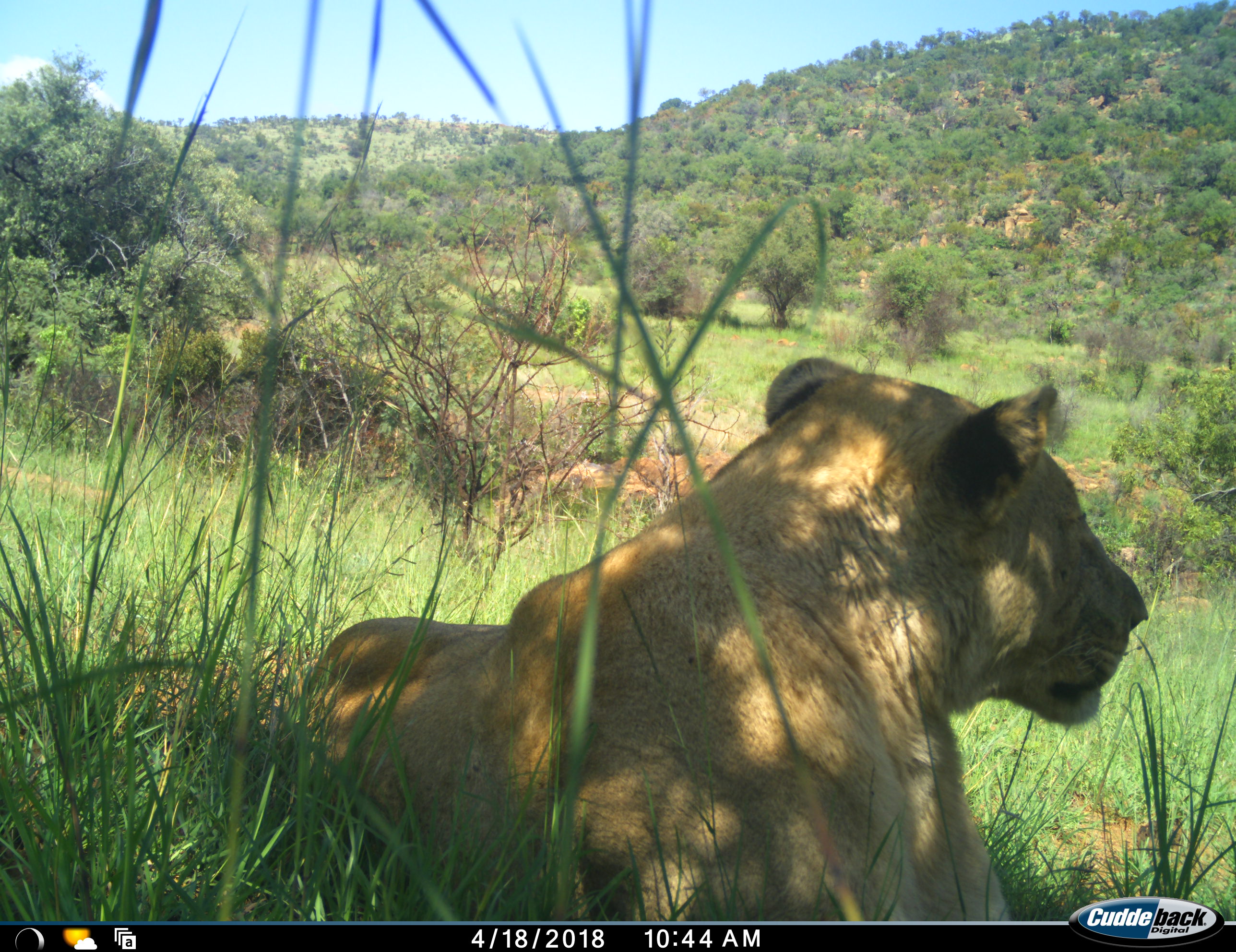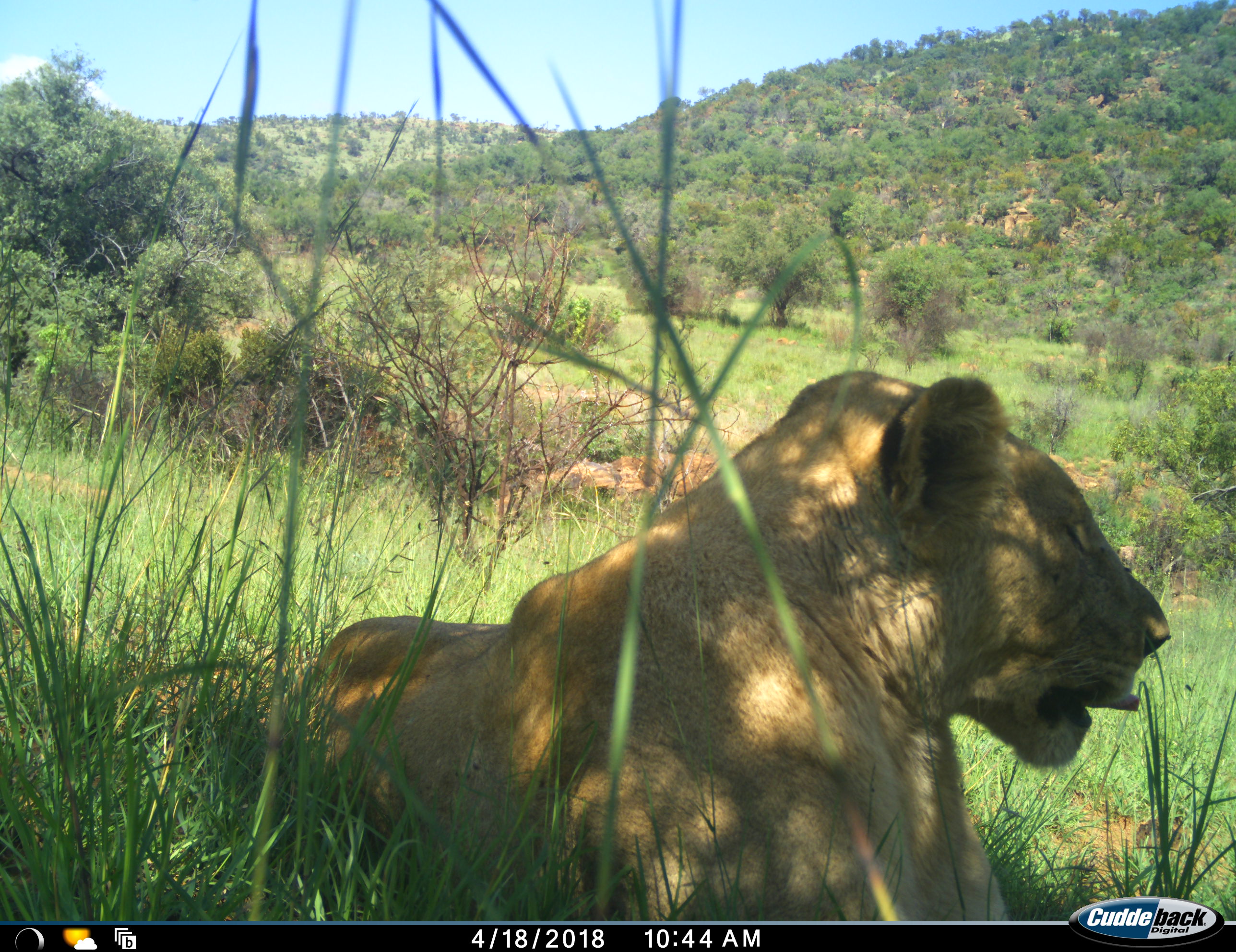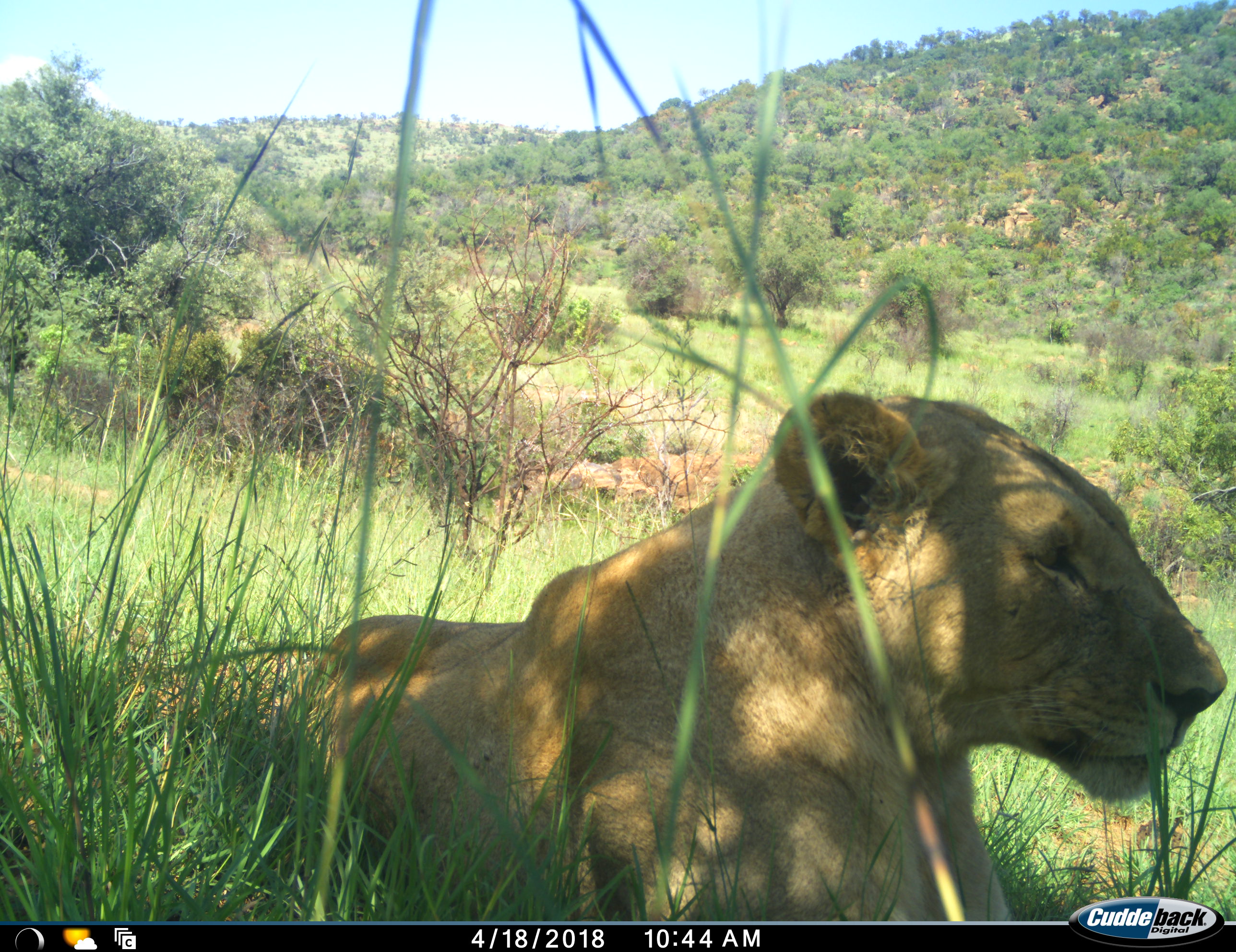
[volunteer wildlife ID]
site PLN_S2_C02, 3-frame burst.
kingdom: Animalia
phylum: Chordata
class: Mammalia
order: Carnivora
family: Felidae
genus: Panthera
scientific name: Panthera leo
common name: lion female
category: lionfemale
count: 1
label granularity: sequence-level